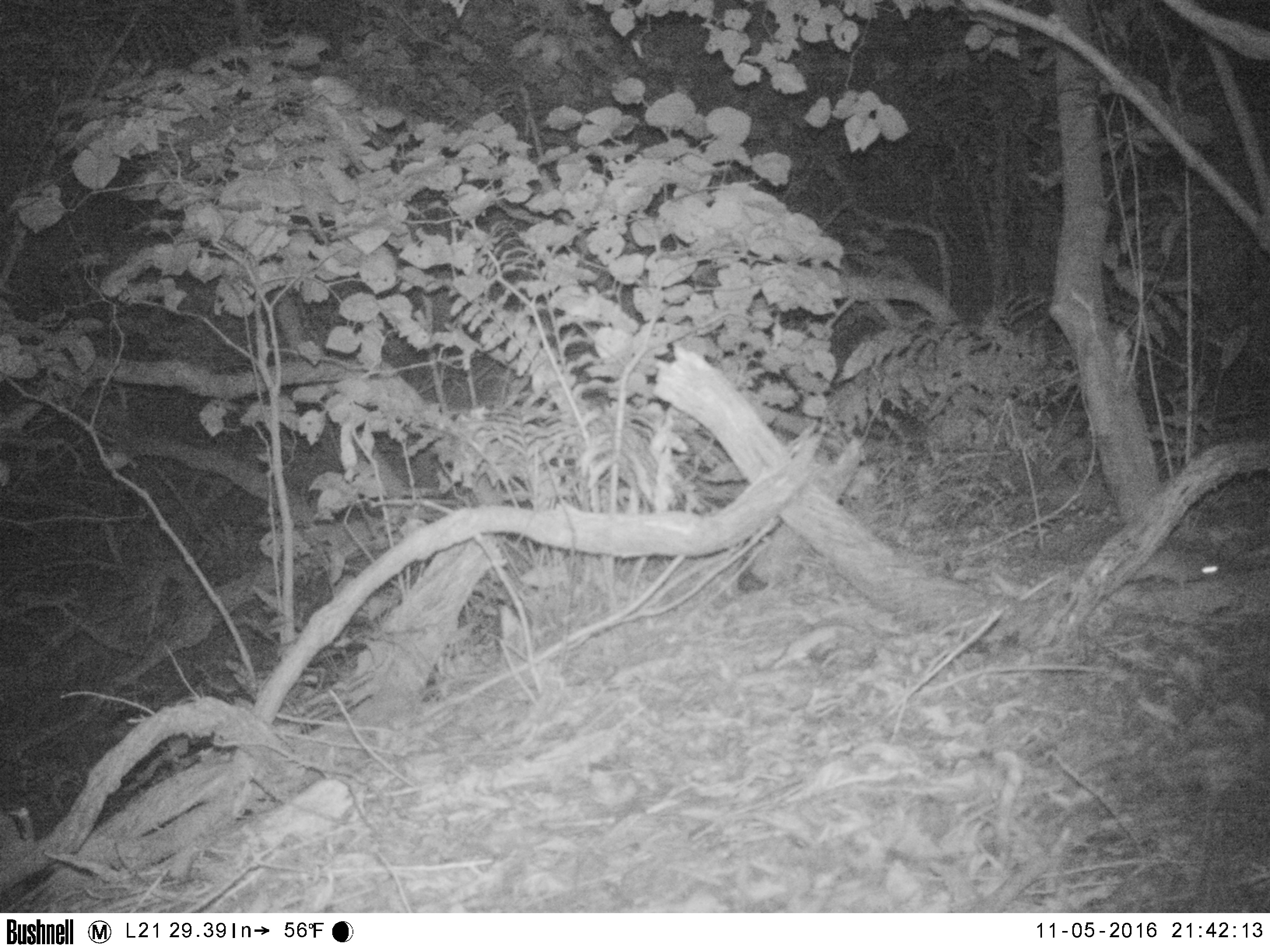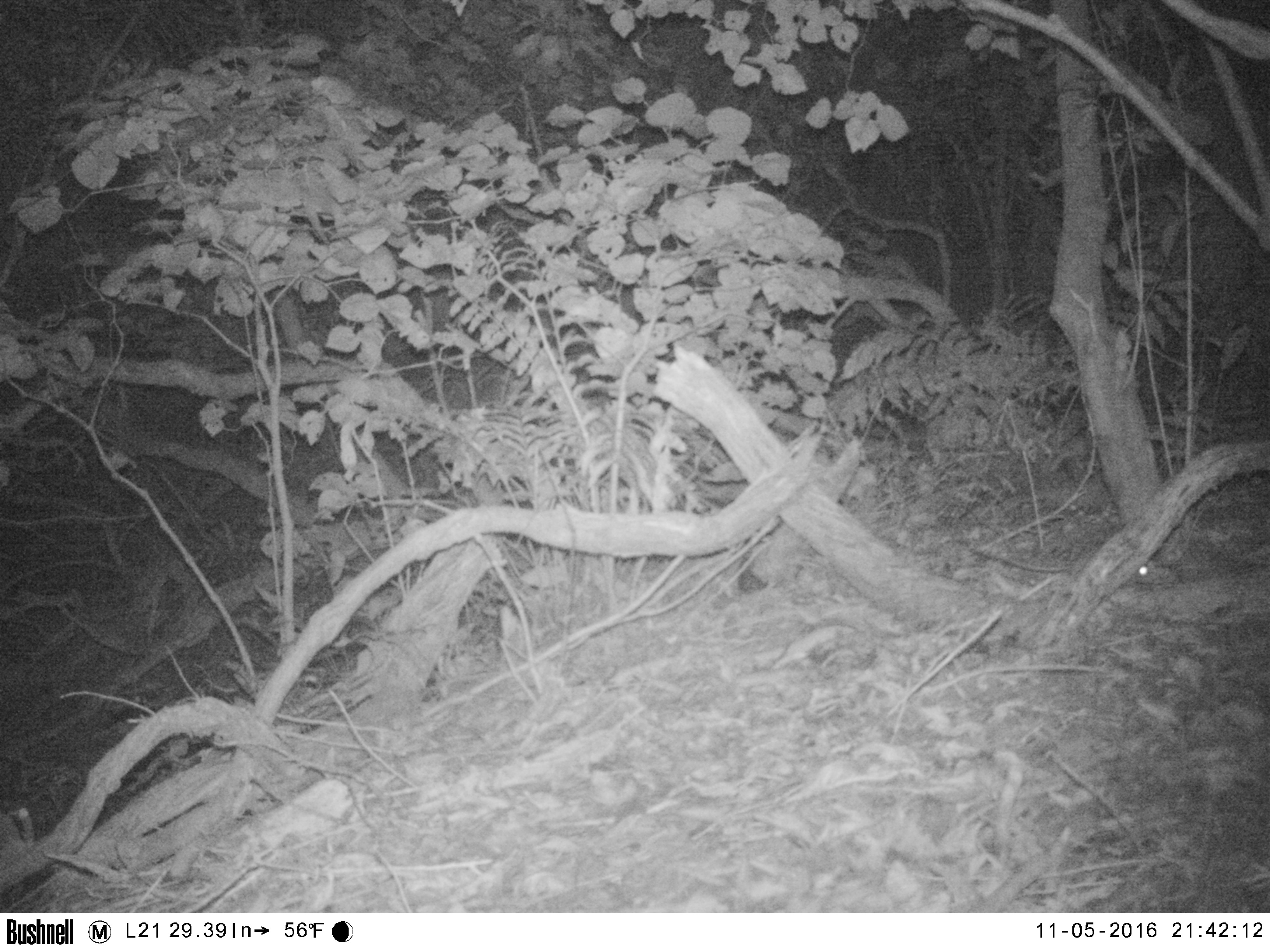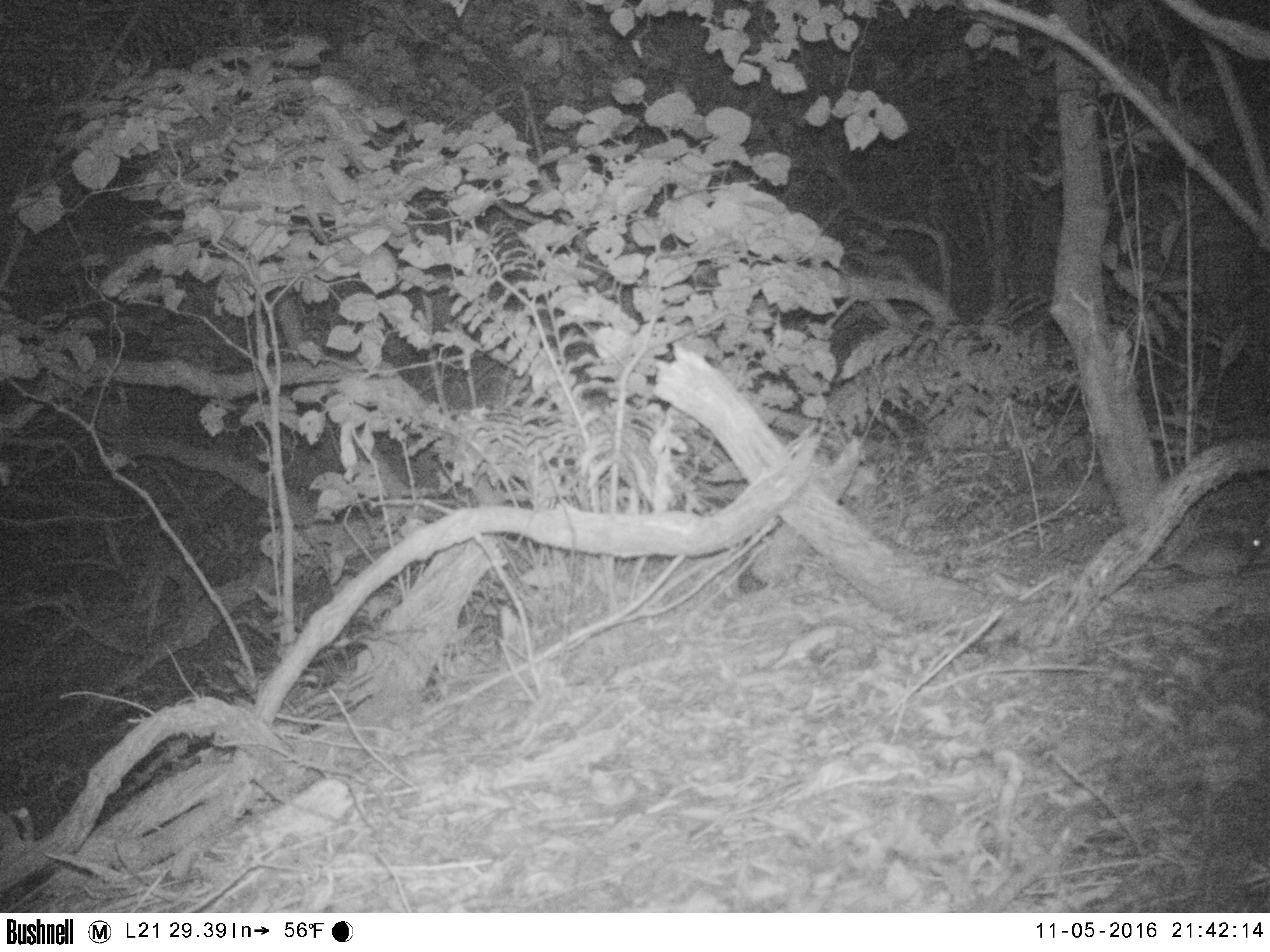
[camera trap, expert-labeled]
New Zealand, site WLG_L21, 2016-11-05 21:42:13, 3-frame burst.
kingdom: Animalia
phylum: Chordata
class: Mammalia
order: Rodentia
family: Muridae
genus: Rattus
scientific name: Rattus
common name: rat